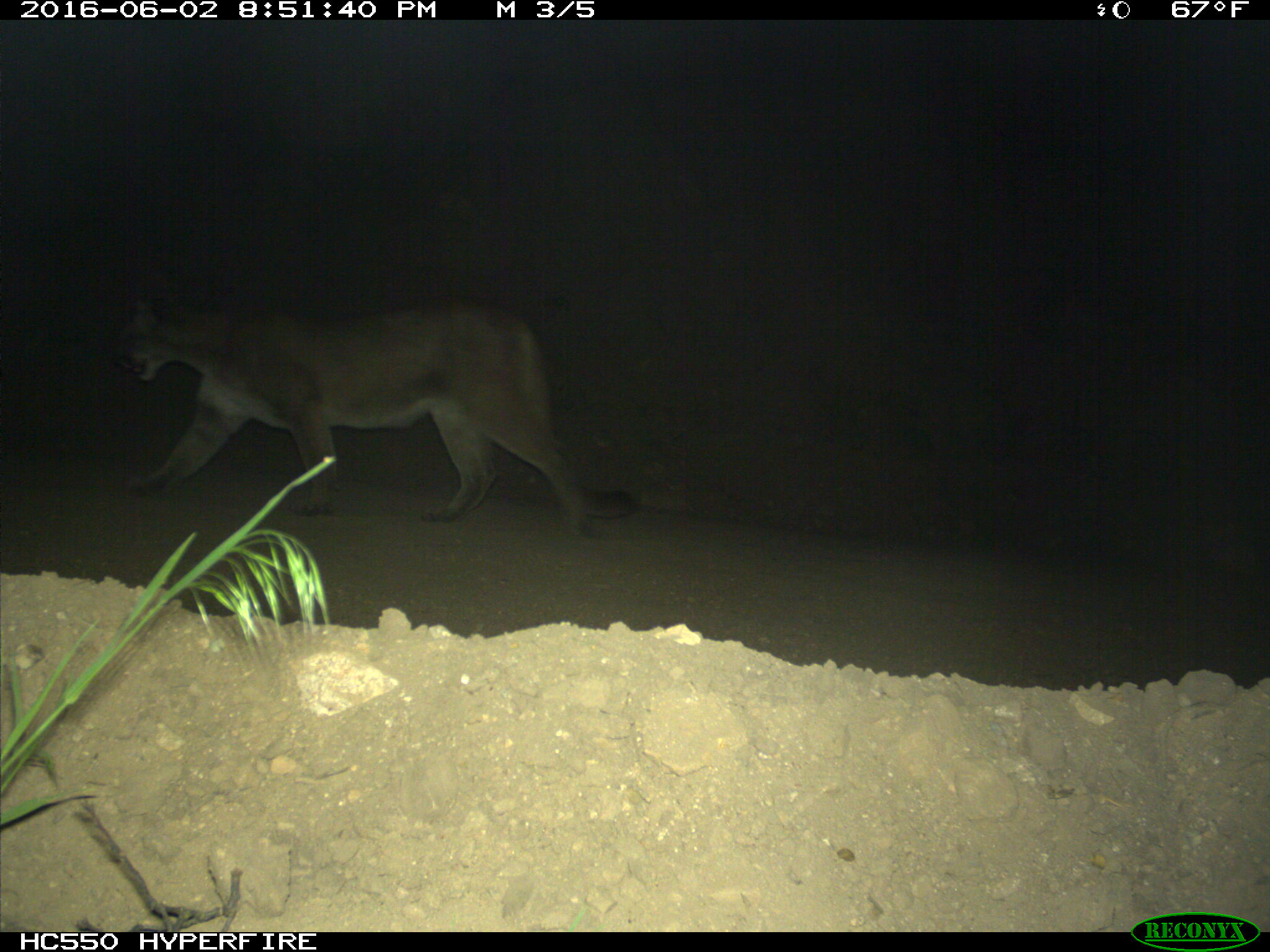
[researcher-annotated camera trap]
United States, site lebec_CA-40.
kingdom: Animalia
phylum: Chordata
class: Mammalia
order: Carnivora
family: Felidae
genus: Puma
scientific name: Puma concolor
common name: mountain lion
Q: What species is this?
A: Puma concolor (mountain lion).